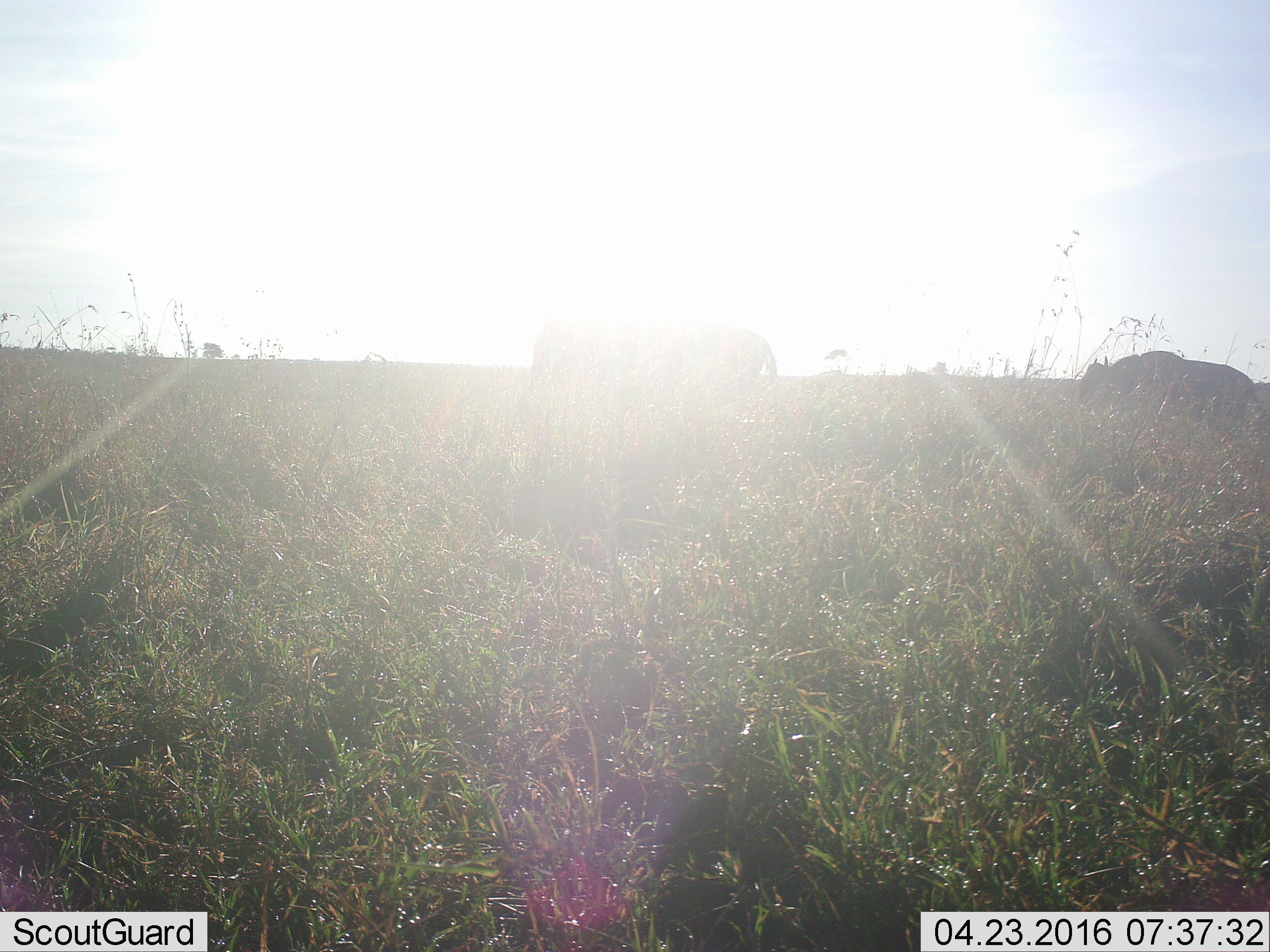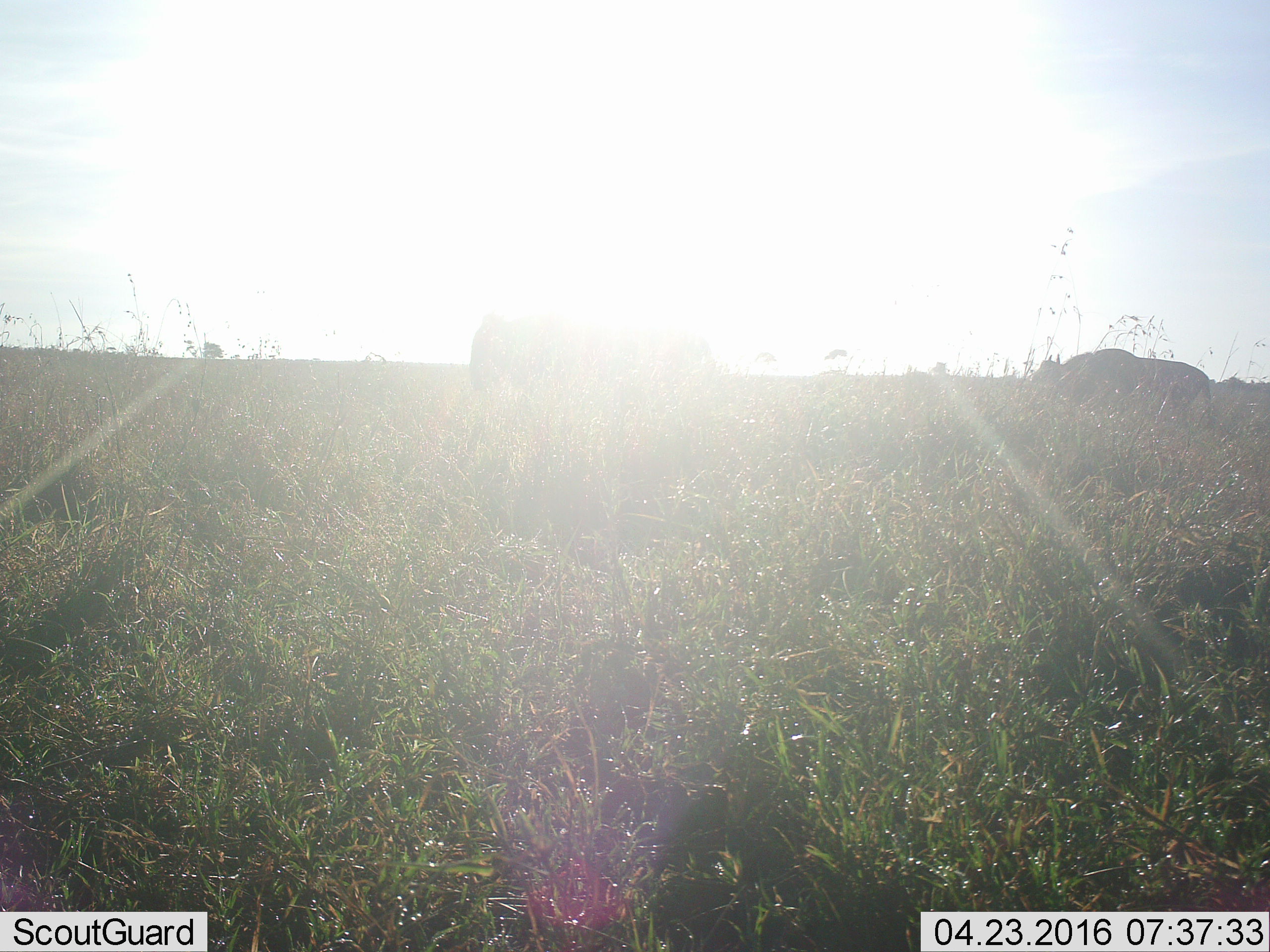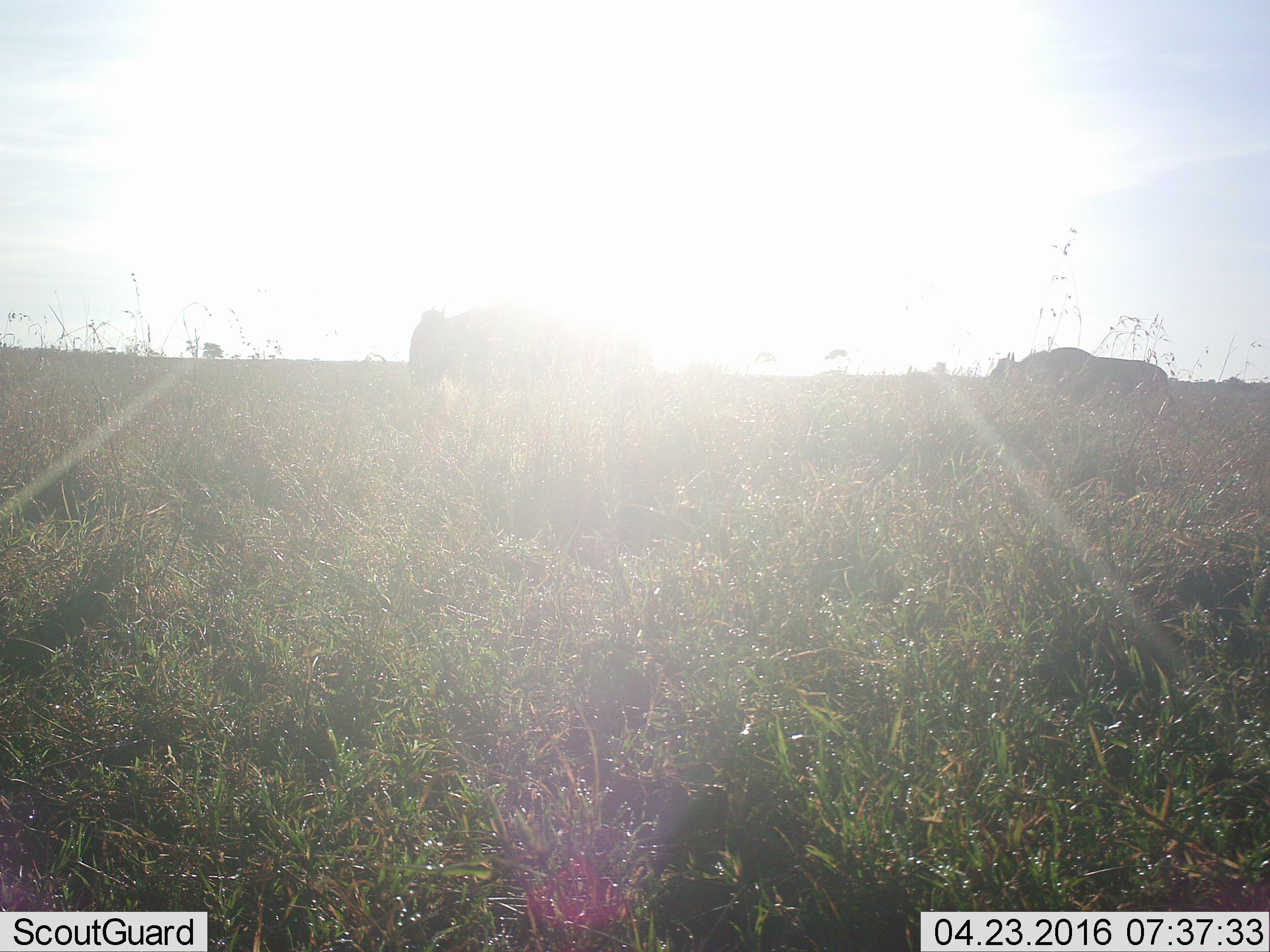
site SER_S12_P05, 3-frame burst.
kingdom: Animalia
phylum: Chordata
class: Mammalia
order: Artiodactyla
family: Bovidae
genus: Connochaetes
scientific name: Connochaetes taurinus taurinus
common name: blue wildebeest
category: wildebeestblue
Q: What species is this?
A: Wildebeestblue (blue wildebeest) (Connochaetes taurinus taurinus).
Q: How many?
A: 2.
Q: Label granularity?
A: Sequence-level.